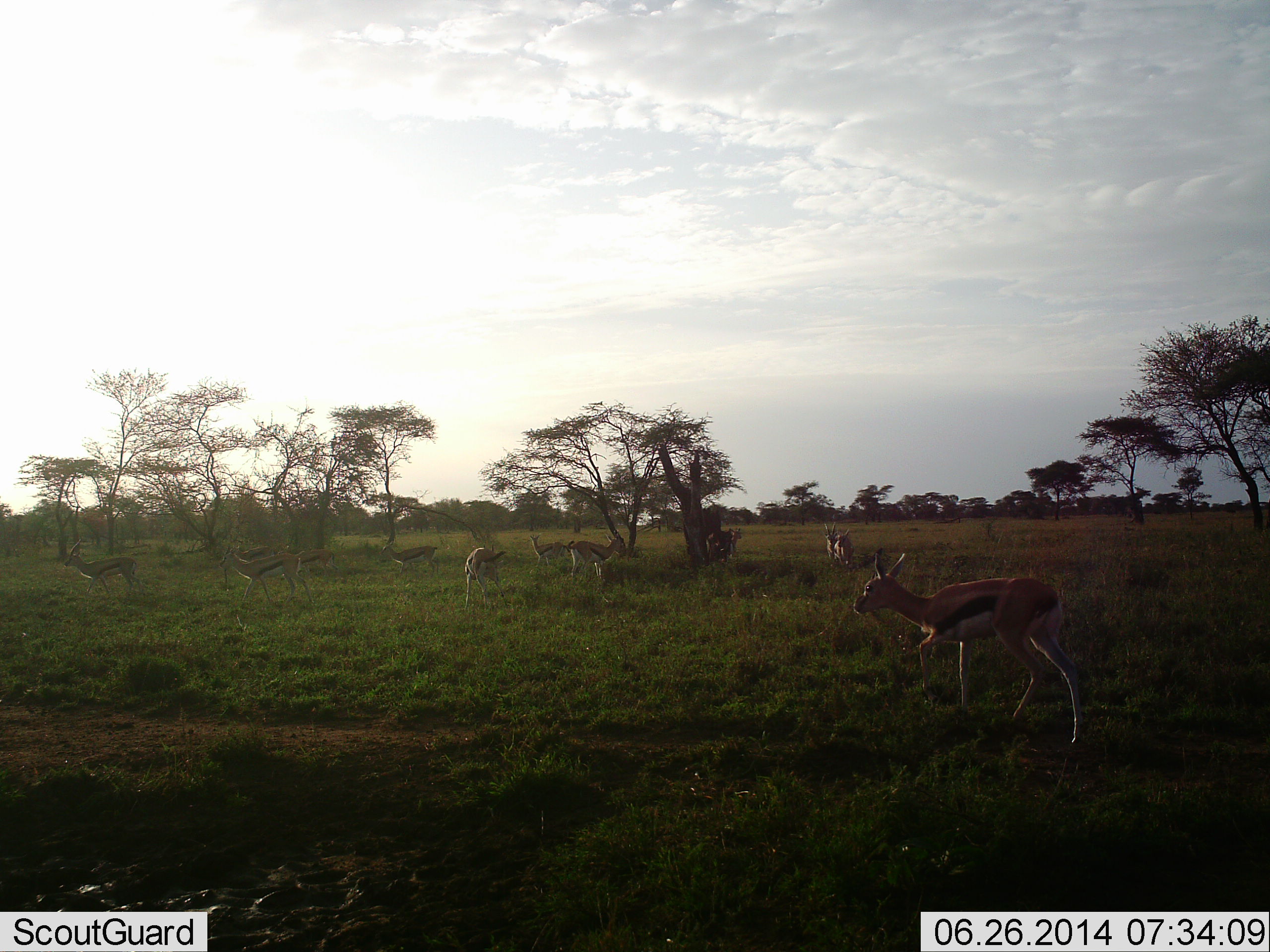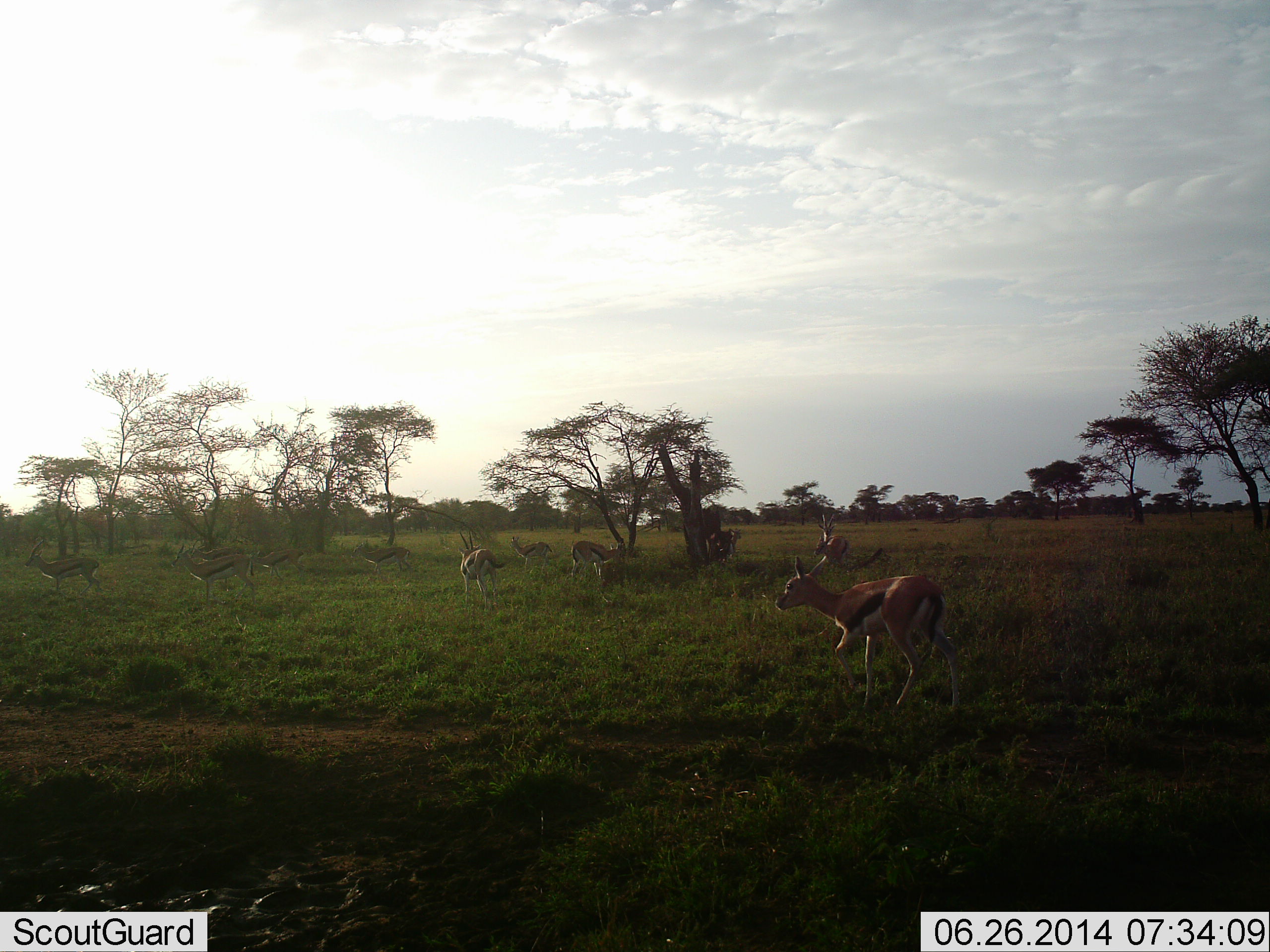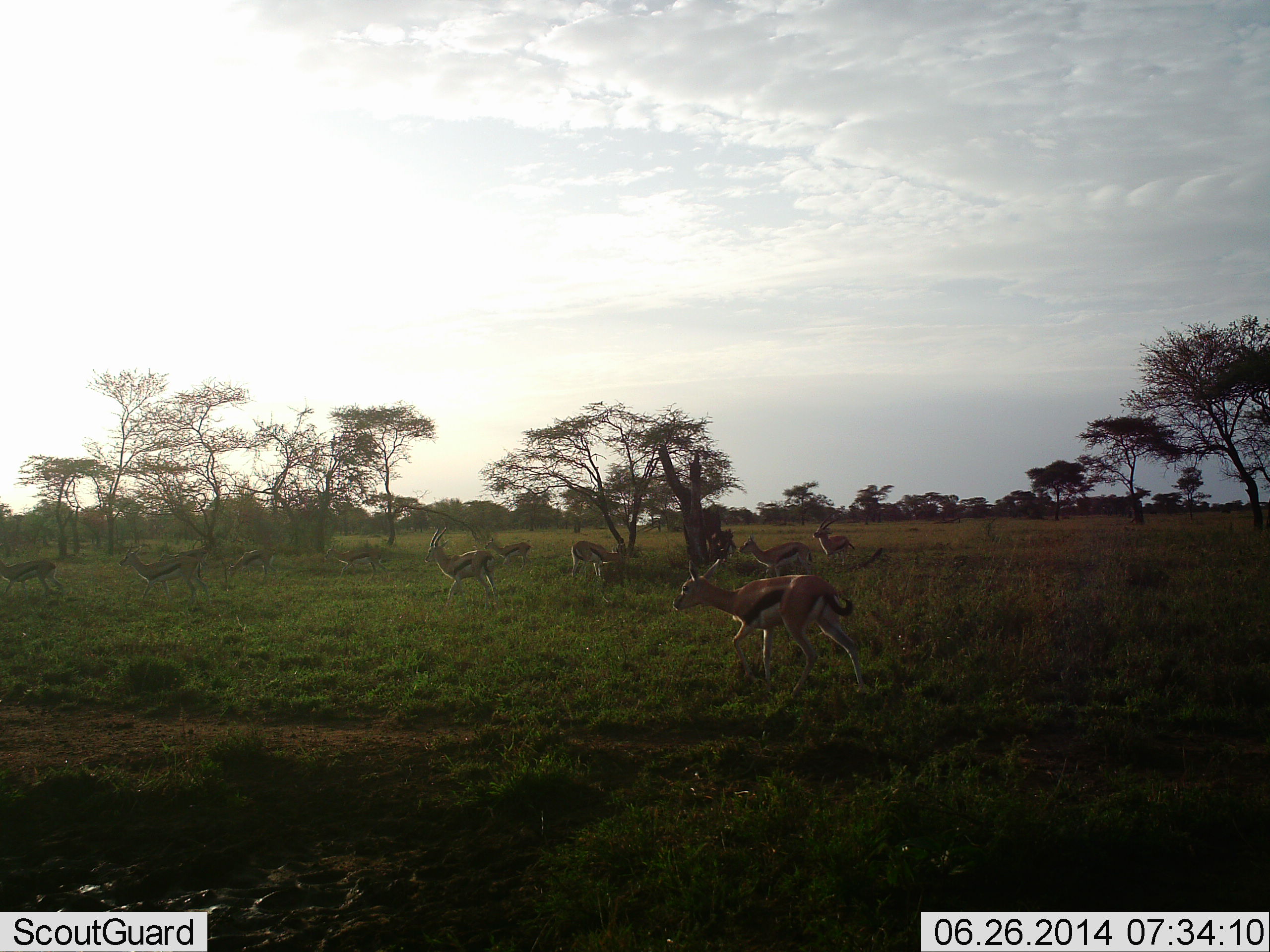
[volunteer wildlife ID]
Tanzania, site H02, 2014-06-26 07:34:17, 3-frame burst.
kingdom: Animalia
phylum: Chordata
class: Mammalia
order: Artiodactyla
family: Bovidae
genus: Eudorcas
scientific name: Eudorcas thomsonii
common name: thomson's gazelle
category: gazellethomsons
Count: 11-50.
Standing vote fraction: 30%.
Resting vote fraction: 0%.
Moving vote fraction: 100%.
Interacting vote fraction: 0%.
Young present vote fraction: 10%.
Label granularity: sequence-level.